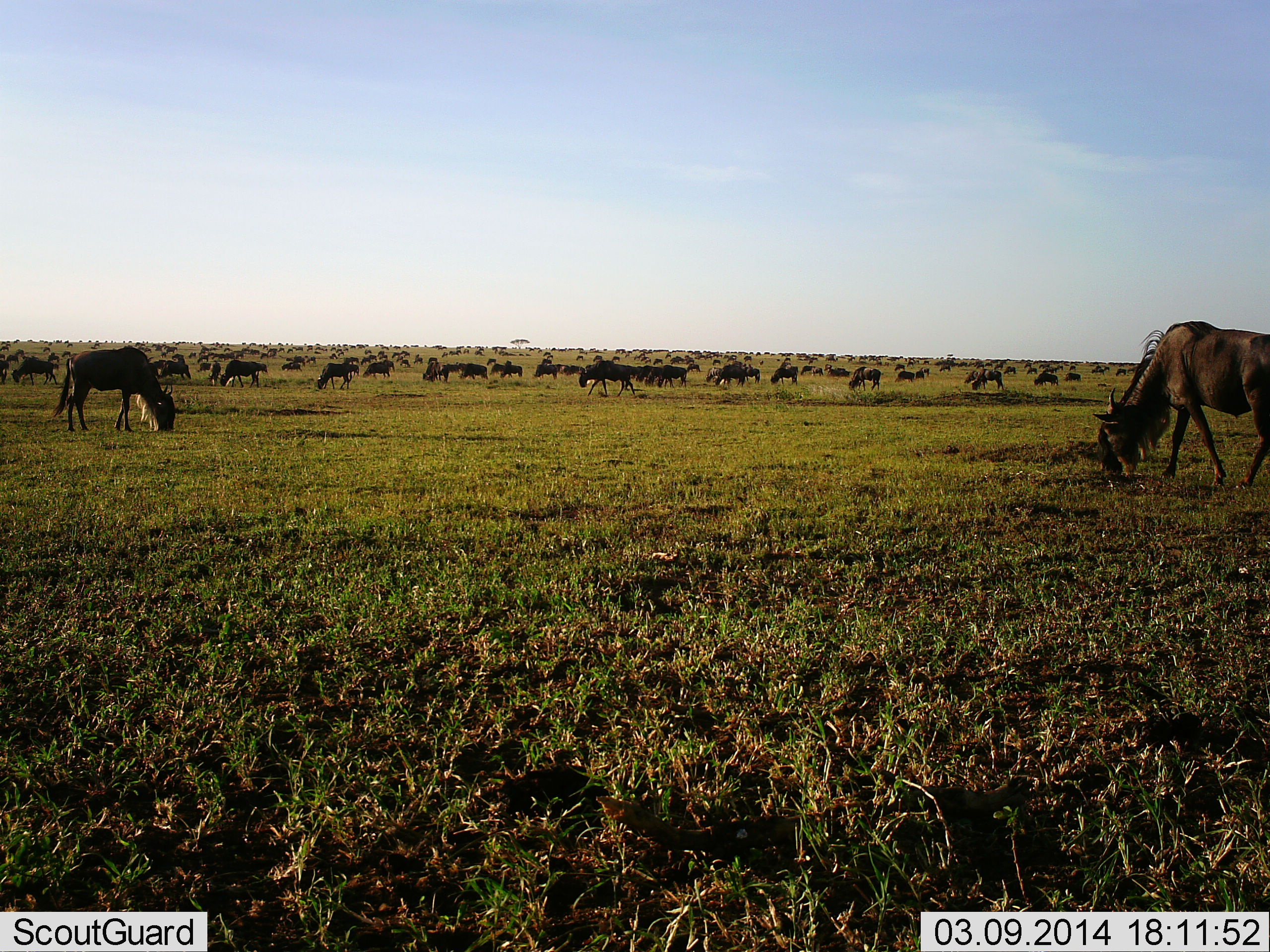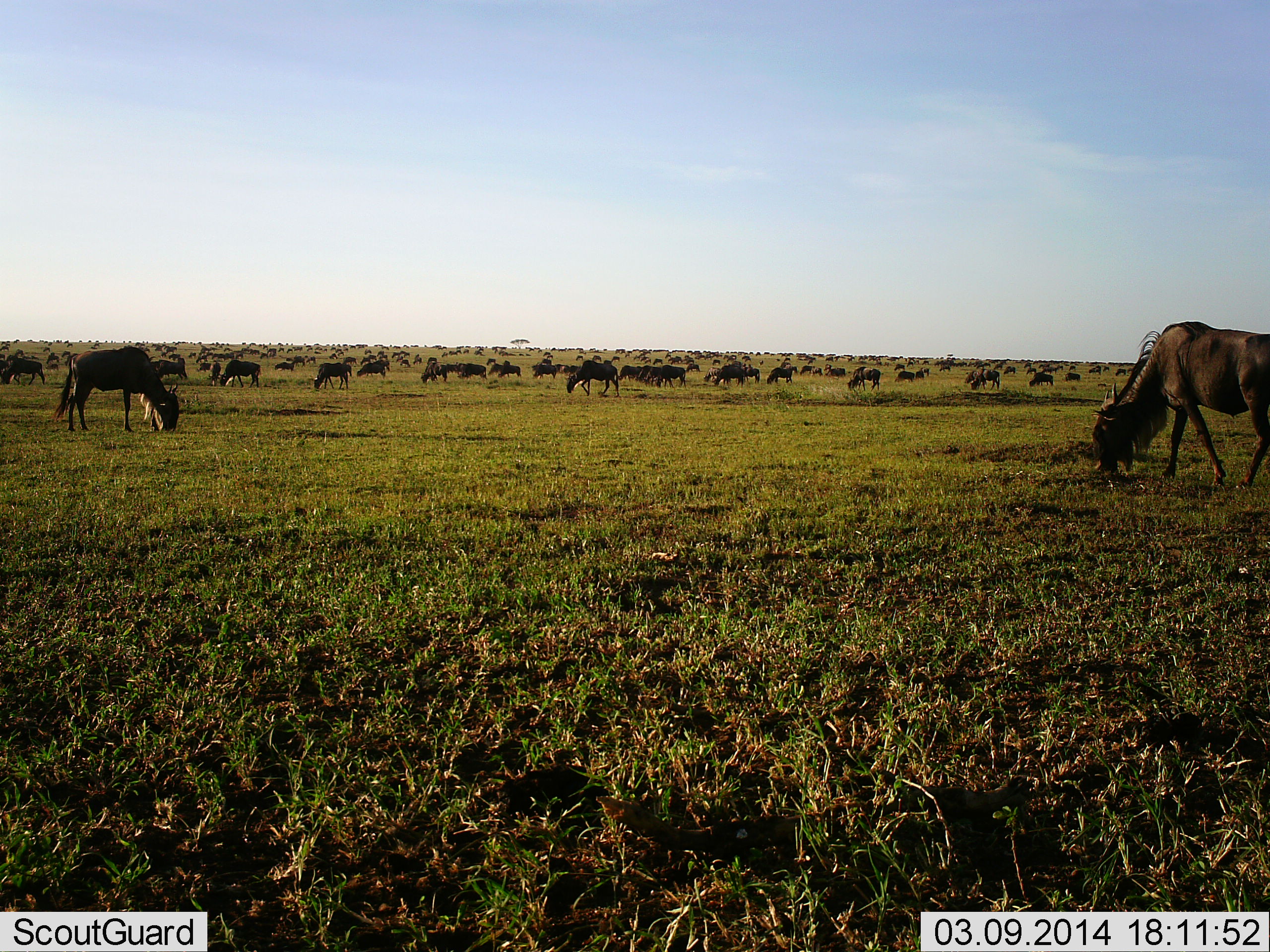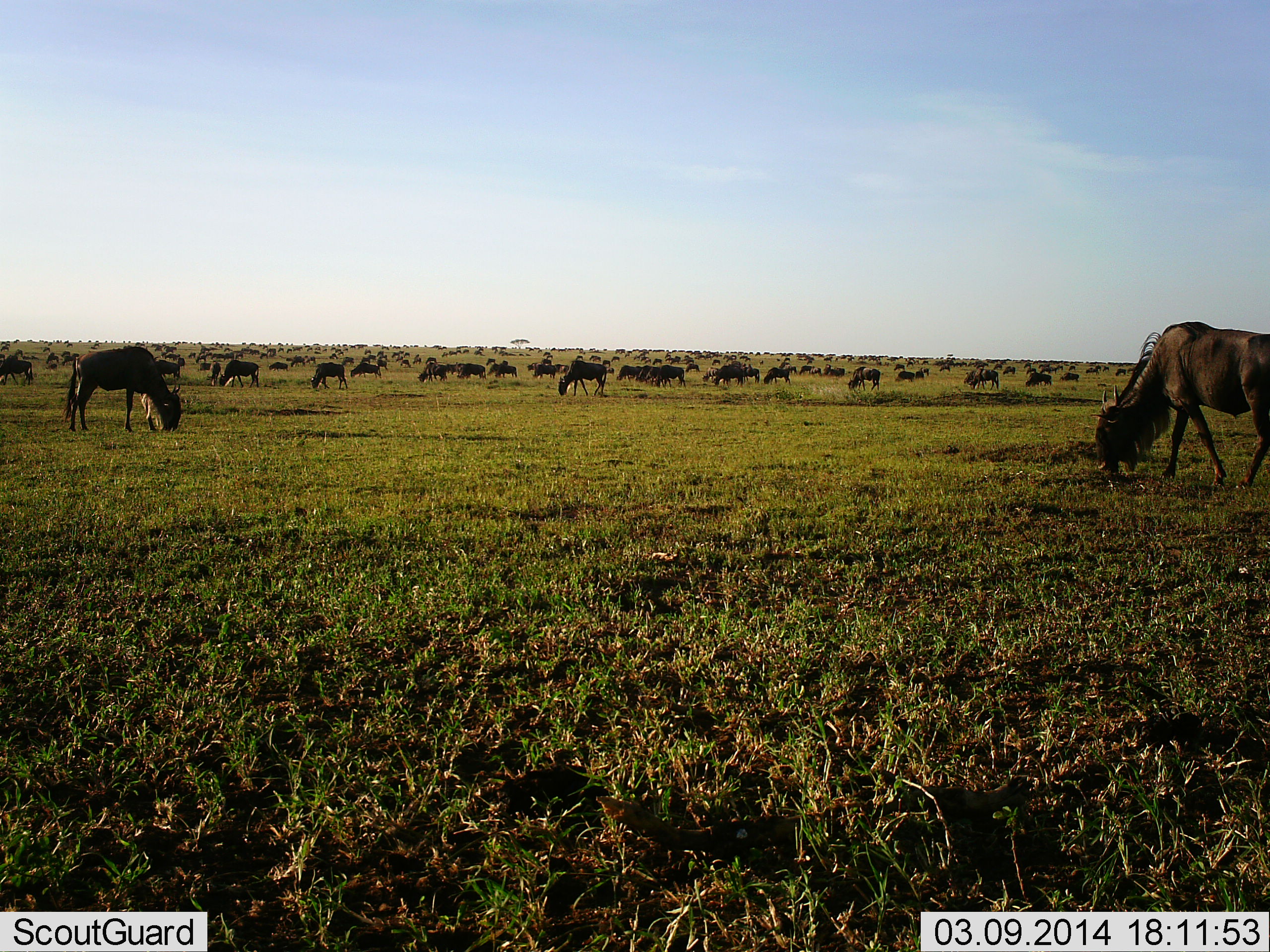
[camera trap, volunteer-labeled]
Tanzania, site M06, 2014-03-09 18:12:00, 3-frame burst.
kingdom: Animalia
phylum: Chordata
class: Mammalia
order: Artiodactyla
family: Bovidae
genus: Connochaetes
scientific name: Connochaetes taurinus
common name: blue wildebeest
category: wildebeest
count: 51+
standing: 52%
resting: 7%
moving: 38%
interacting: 3%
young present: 3%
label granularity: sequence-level